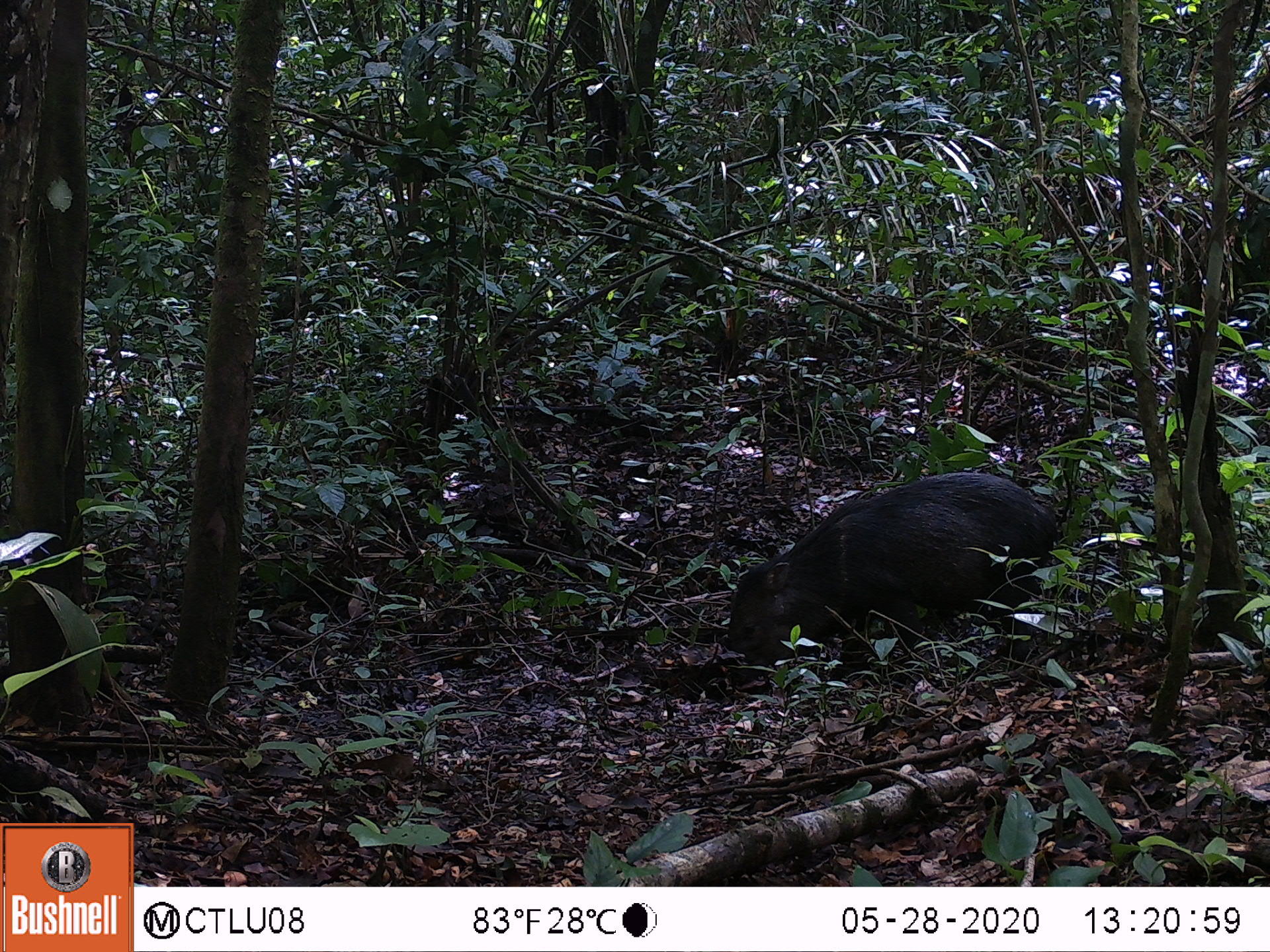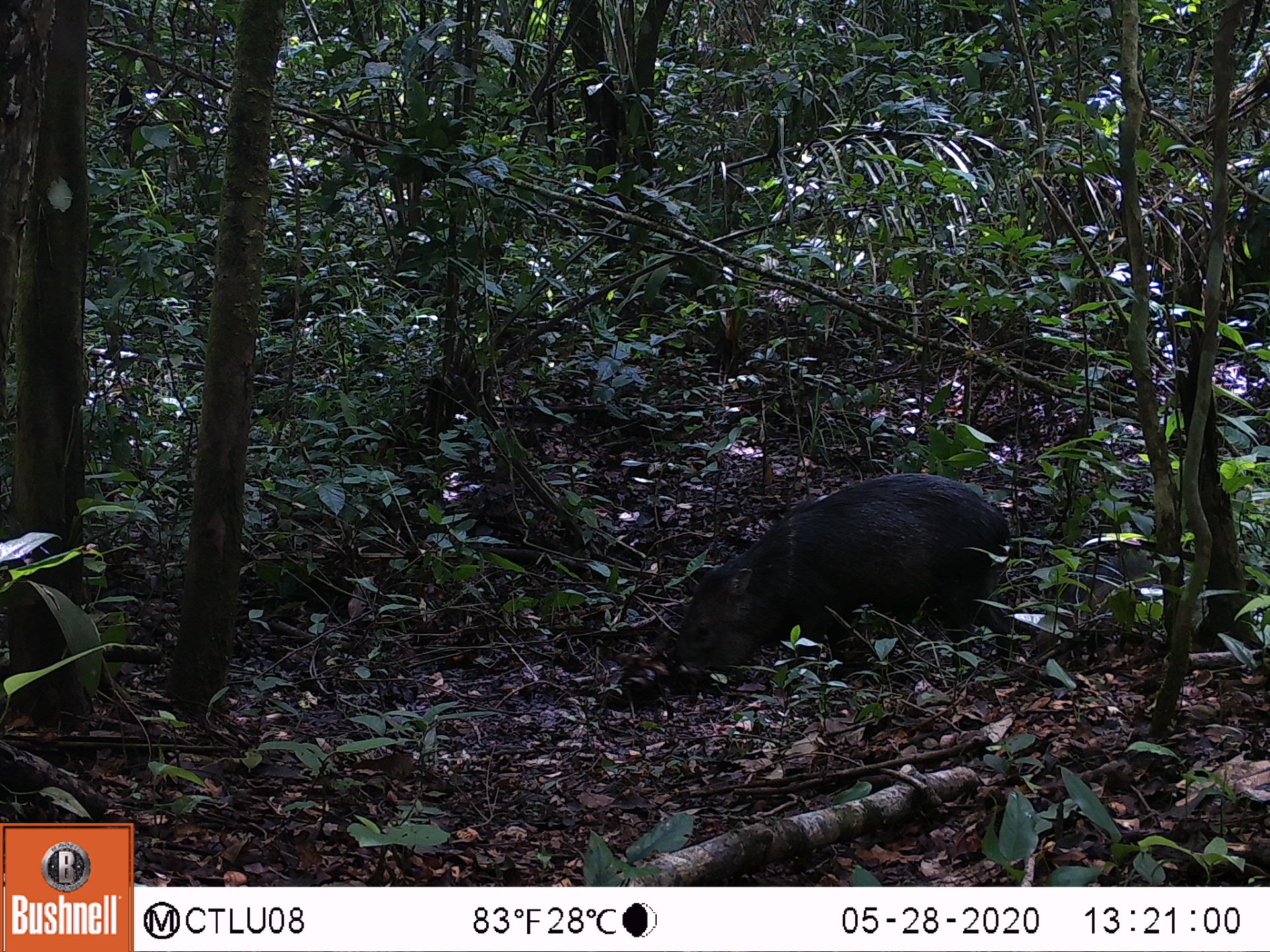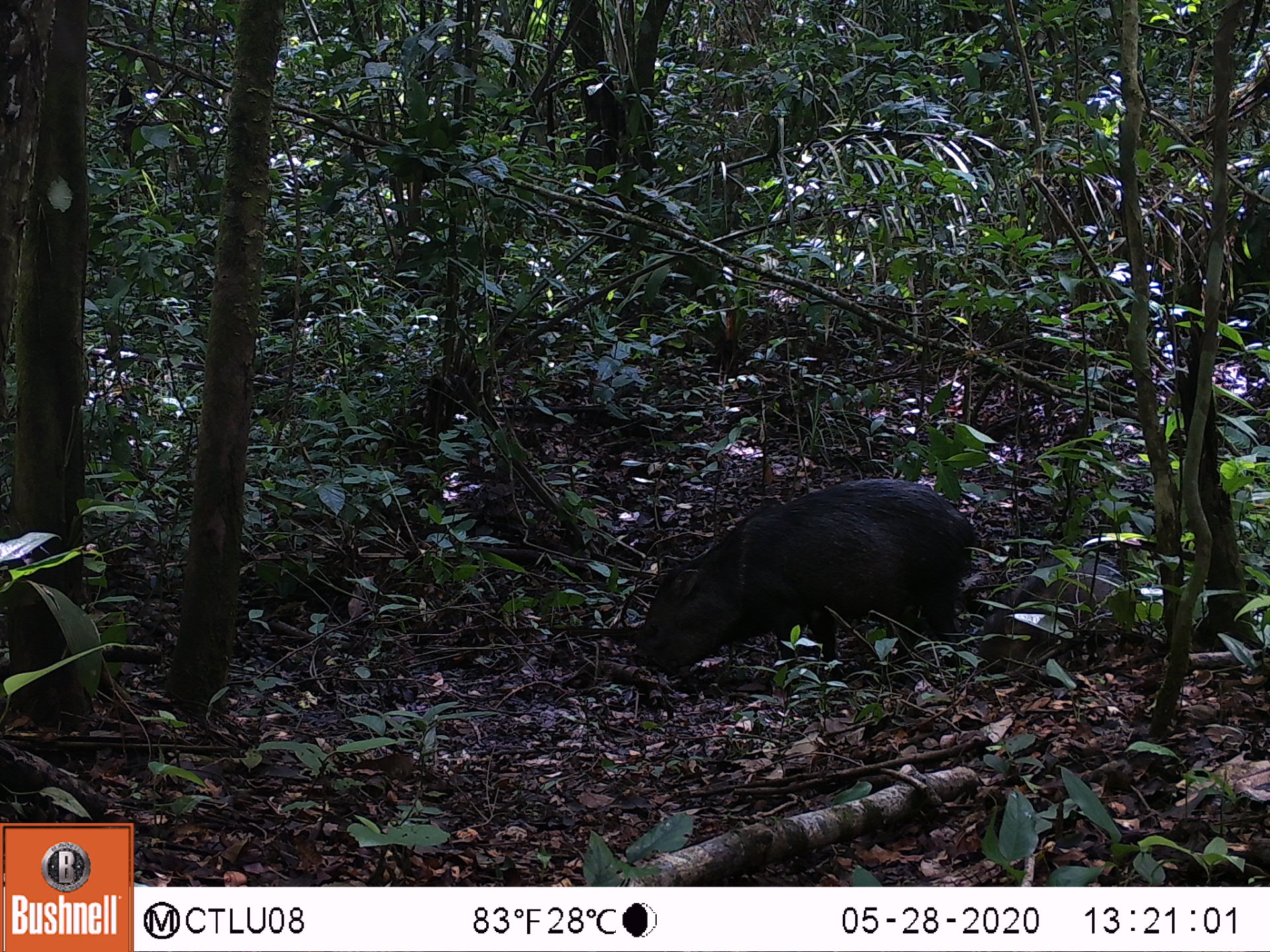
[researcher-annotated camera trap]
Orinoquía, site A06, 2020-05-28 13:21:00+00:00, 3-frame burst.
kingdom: Animalia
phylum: Chordata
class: Mammalia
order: Artiodactyla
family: Tayassuidae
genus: Pecari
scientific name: Pecari tajacu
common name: collared peccary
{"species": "collared peccary (Pecari tajacu)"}